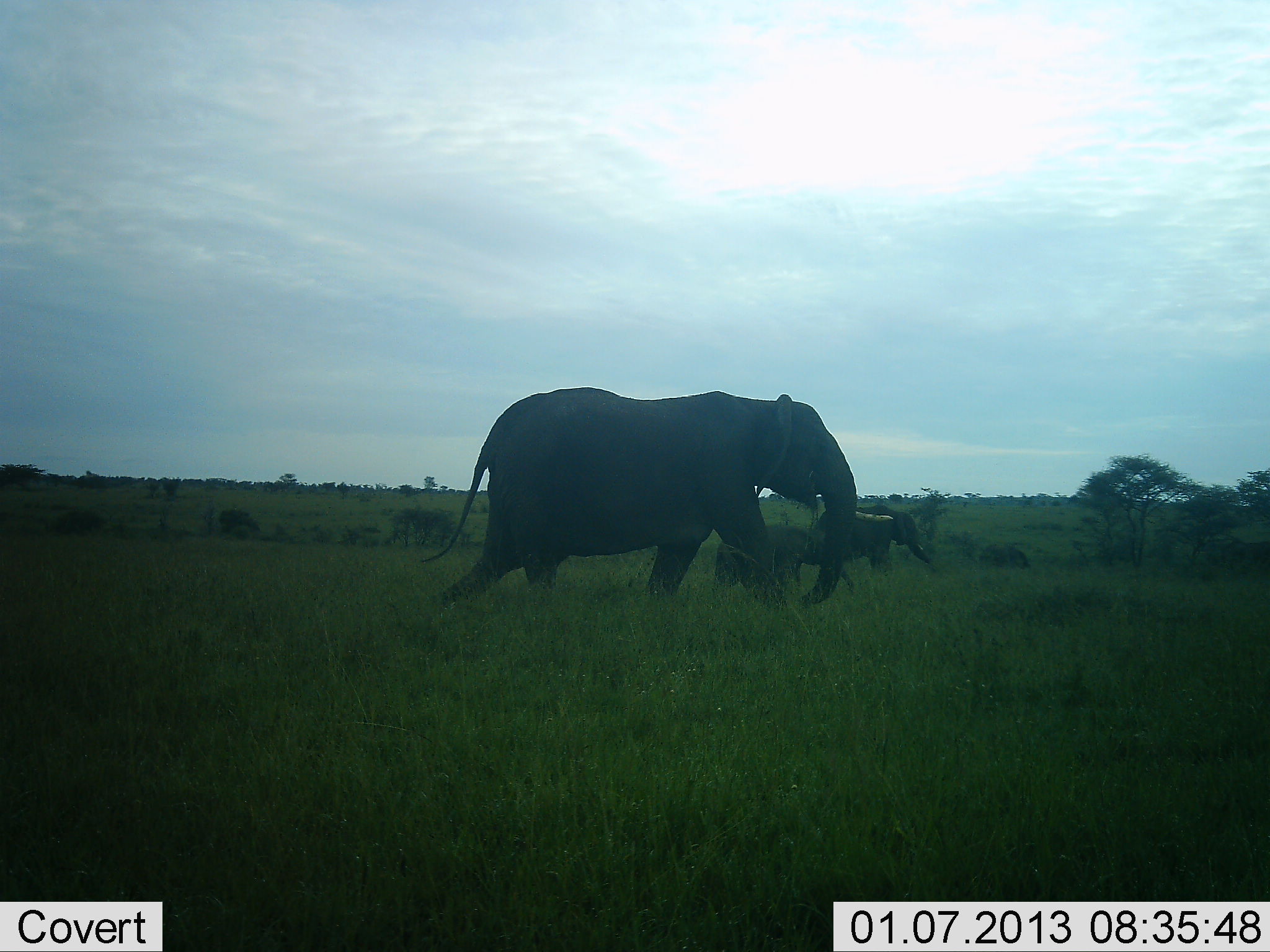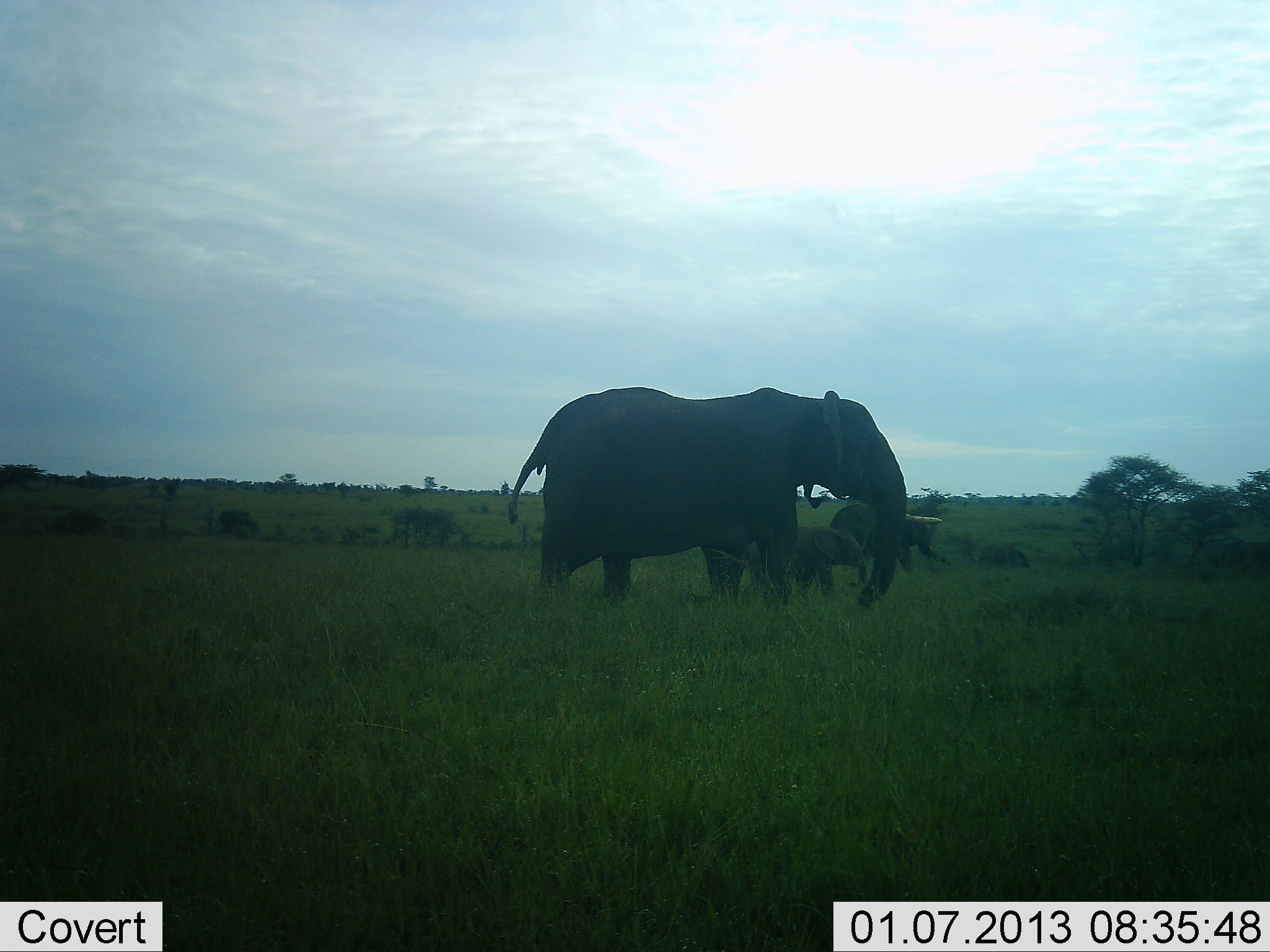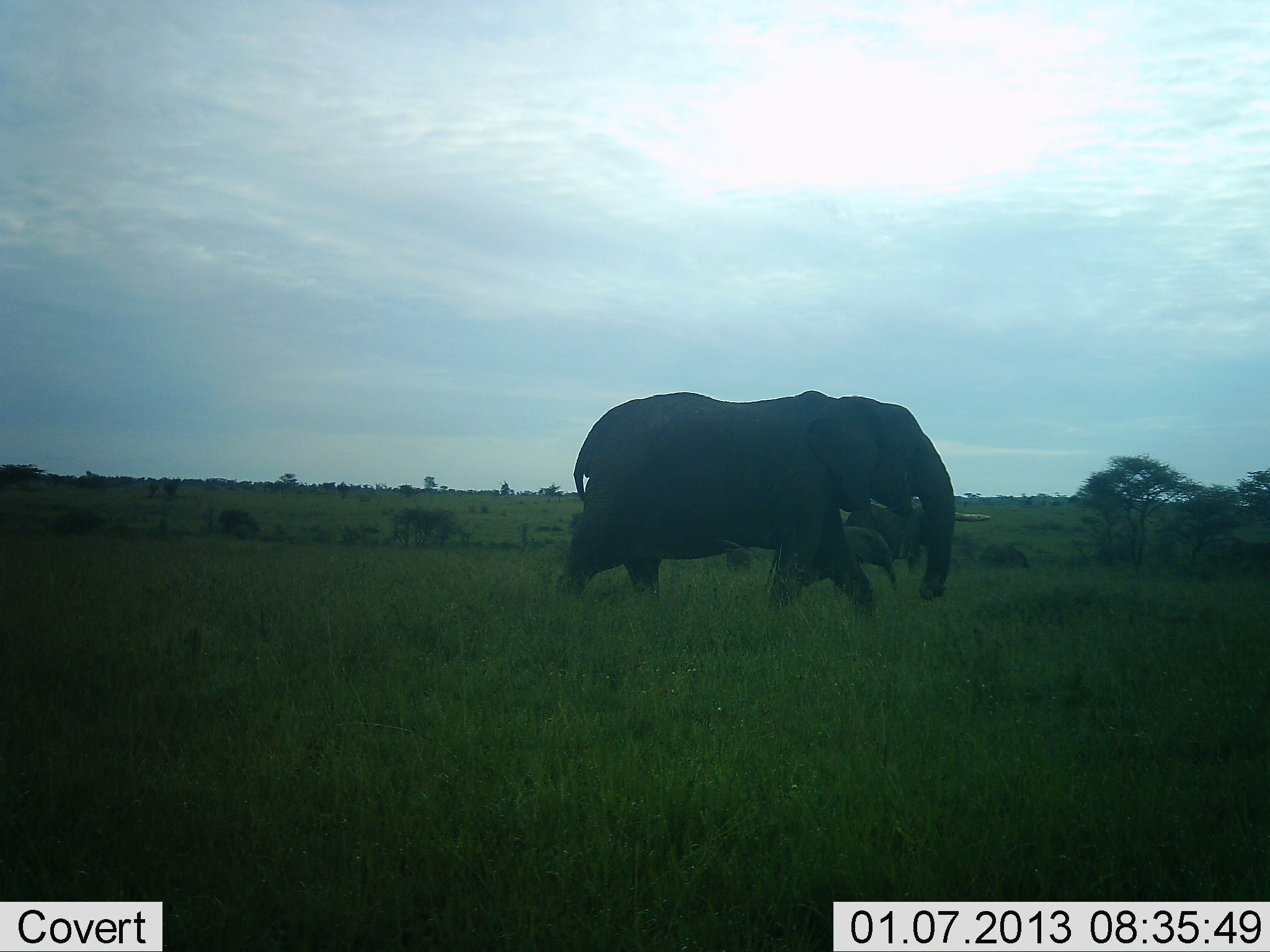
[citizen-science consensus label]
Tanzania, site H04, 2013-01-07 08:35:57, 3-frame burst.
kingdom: Animalia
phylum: Chordata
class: Mammalia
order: Proboscidea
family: Elephantidae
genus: Loxodonta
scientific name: Loxodonta africana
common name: african bush elephant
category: elephant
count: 3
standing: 5%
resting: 0%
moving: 97%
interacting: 5%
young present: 86%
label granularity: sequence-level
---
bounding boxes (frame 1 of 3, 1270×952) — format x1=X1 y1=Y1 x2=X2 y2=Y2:
animal: x1=419 y1=387 x2=858 y2=607; x1=795 y1=504 x2=932 y2=594; x1=714 y1=523 x2=856 y2=606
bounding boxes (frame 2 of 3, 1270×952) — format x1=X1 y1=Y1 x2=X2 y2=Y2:
animal: x1=507 y1=385 x2=943 y2=608; x1=831 y1=504 x2=951 y2=594; x1=738 y1=527 x2=867 y2=600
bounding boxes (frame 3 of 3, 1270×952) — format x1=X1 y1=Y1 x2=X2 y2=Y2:
animal: x1=554 y1=389 x2=992 y2=601; x1=765 y1=526 x2=898 y2=597; x1=844 y1=506 x2=962 y2=582